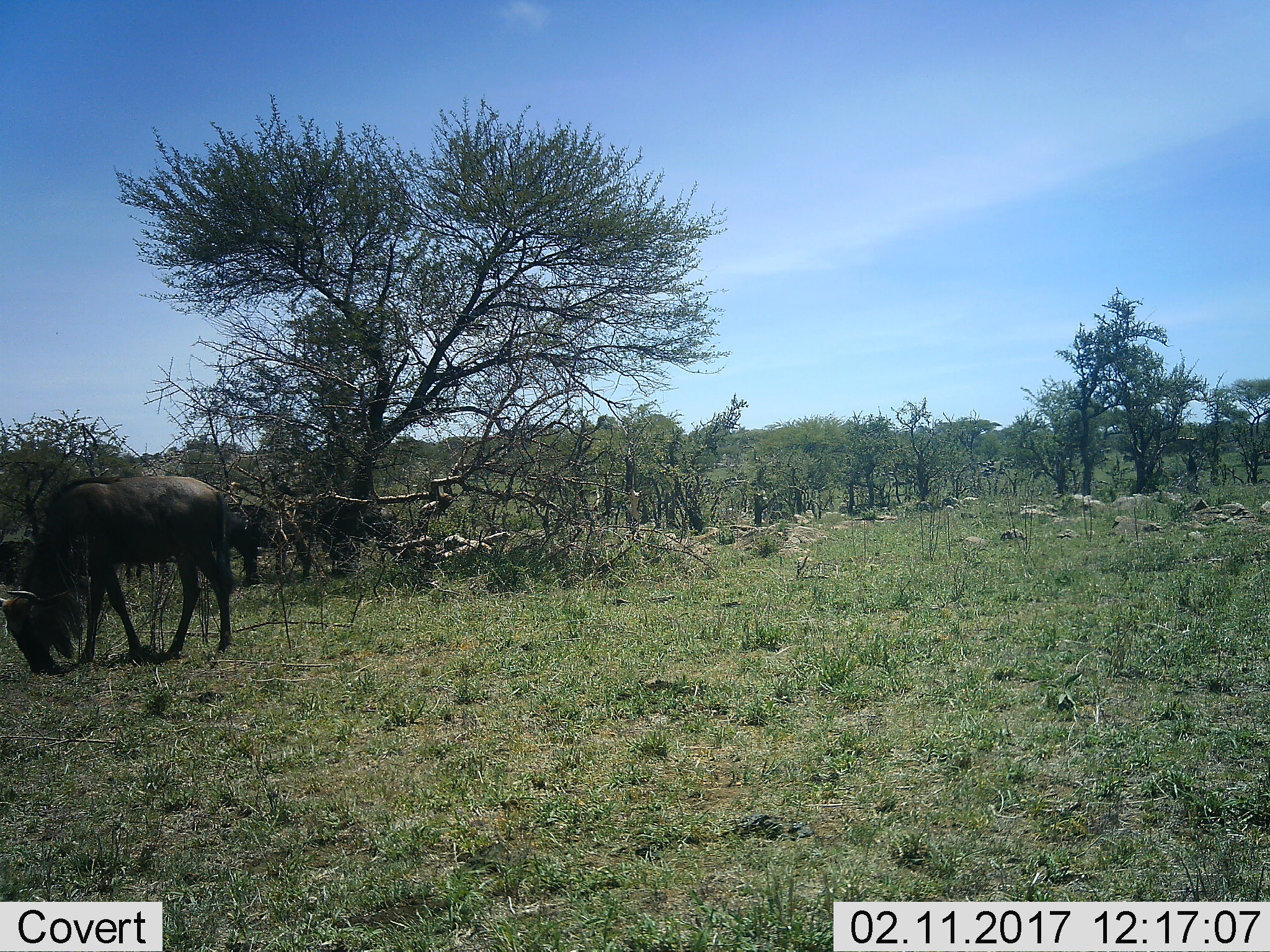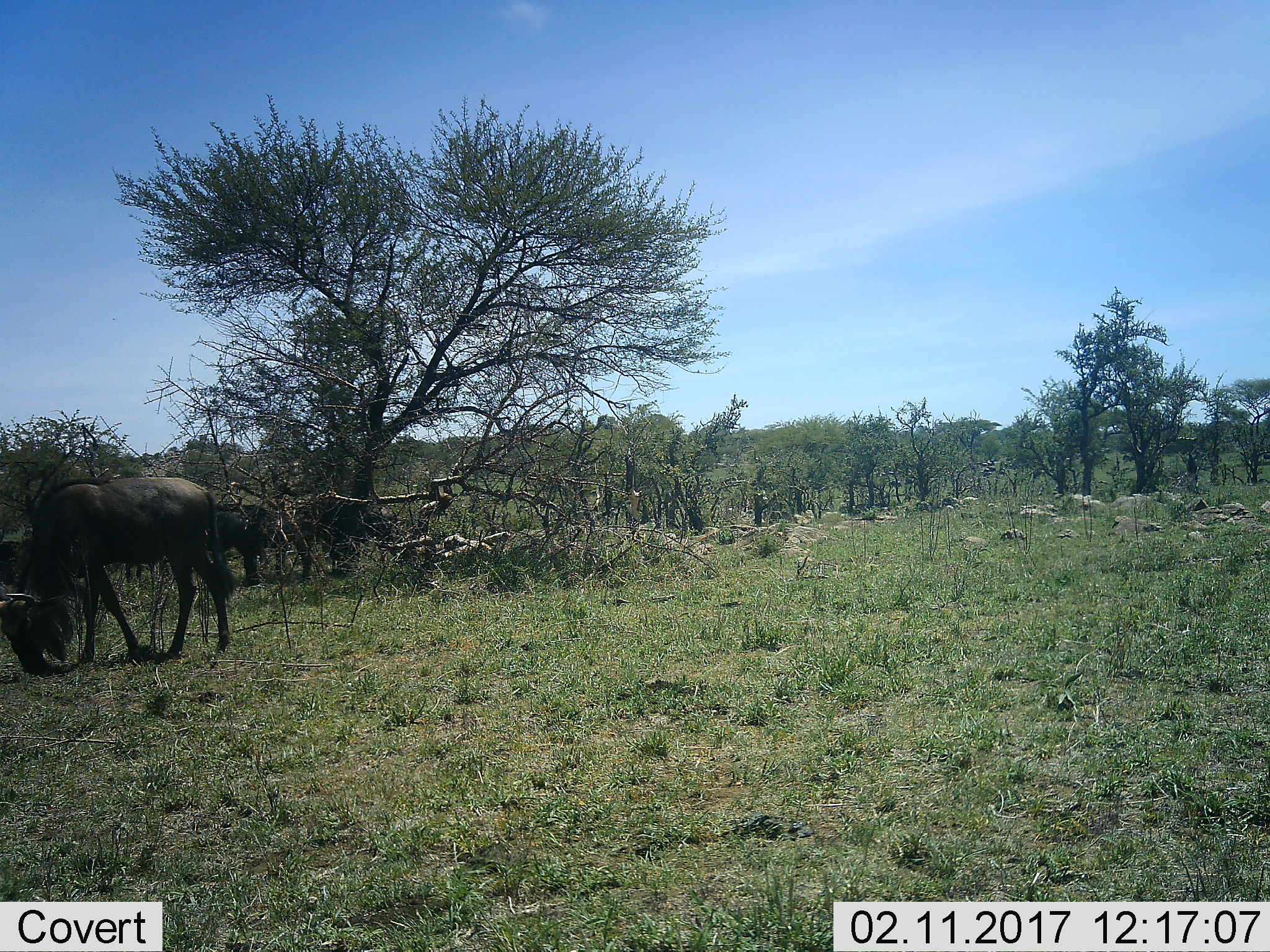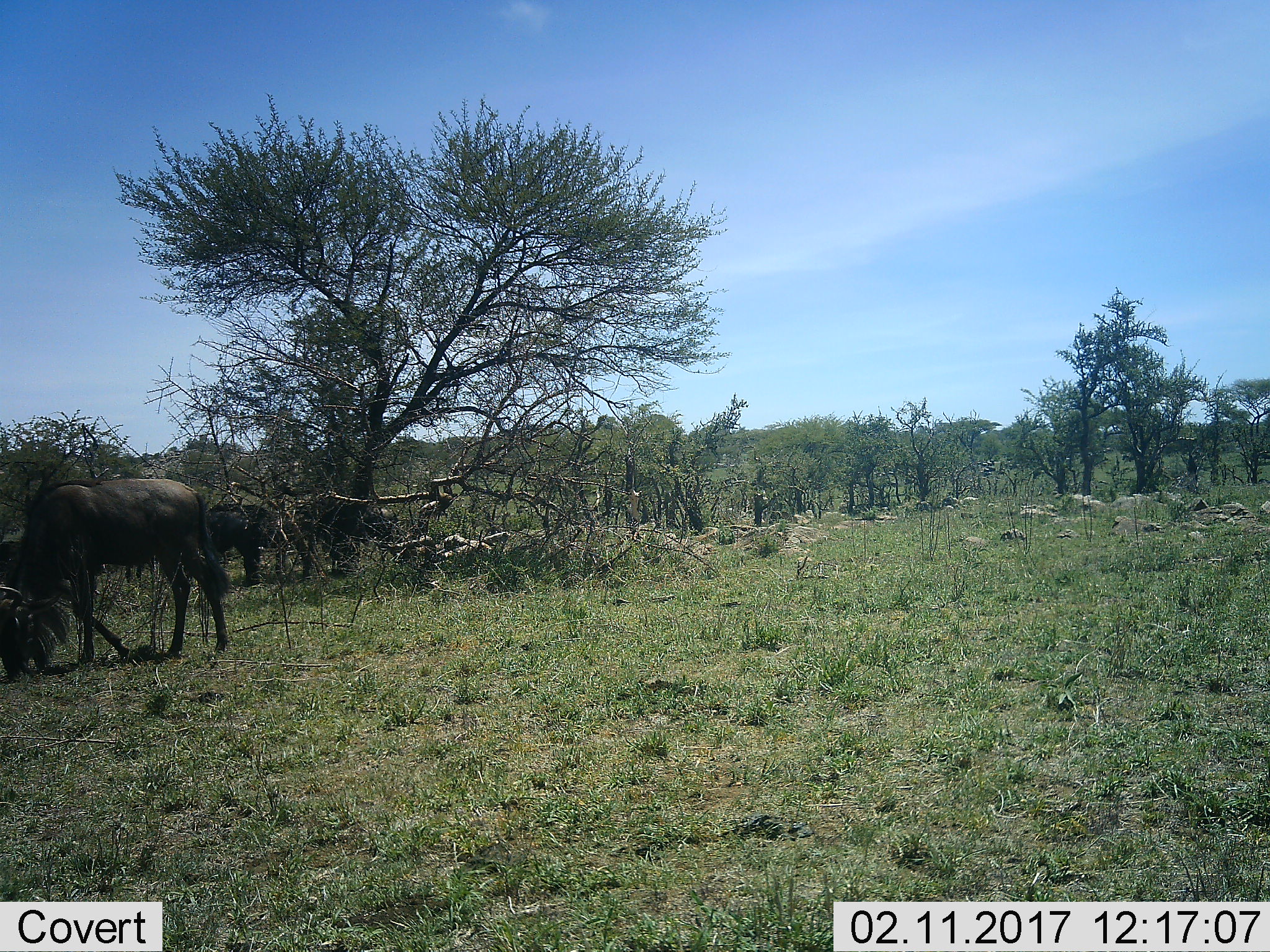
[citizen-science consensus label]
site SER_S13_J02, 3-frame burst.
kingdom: Animalia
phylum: Chordata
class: Mammalia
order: Artiodactyla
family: Bovidae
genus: Connochaetes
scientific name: Connochaetes taurinus taurinus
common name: blue wildebeest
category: wildebeestblue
Wildebeestblue (blue wildebeest) (Connochaetes taurinus taurinus), count 2. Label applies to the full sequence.